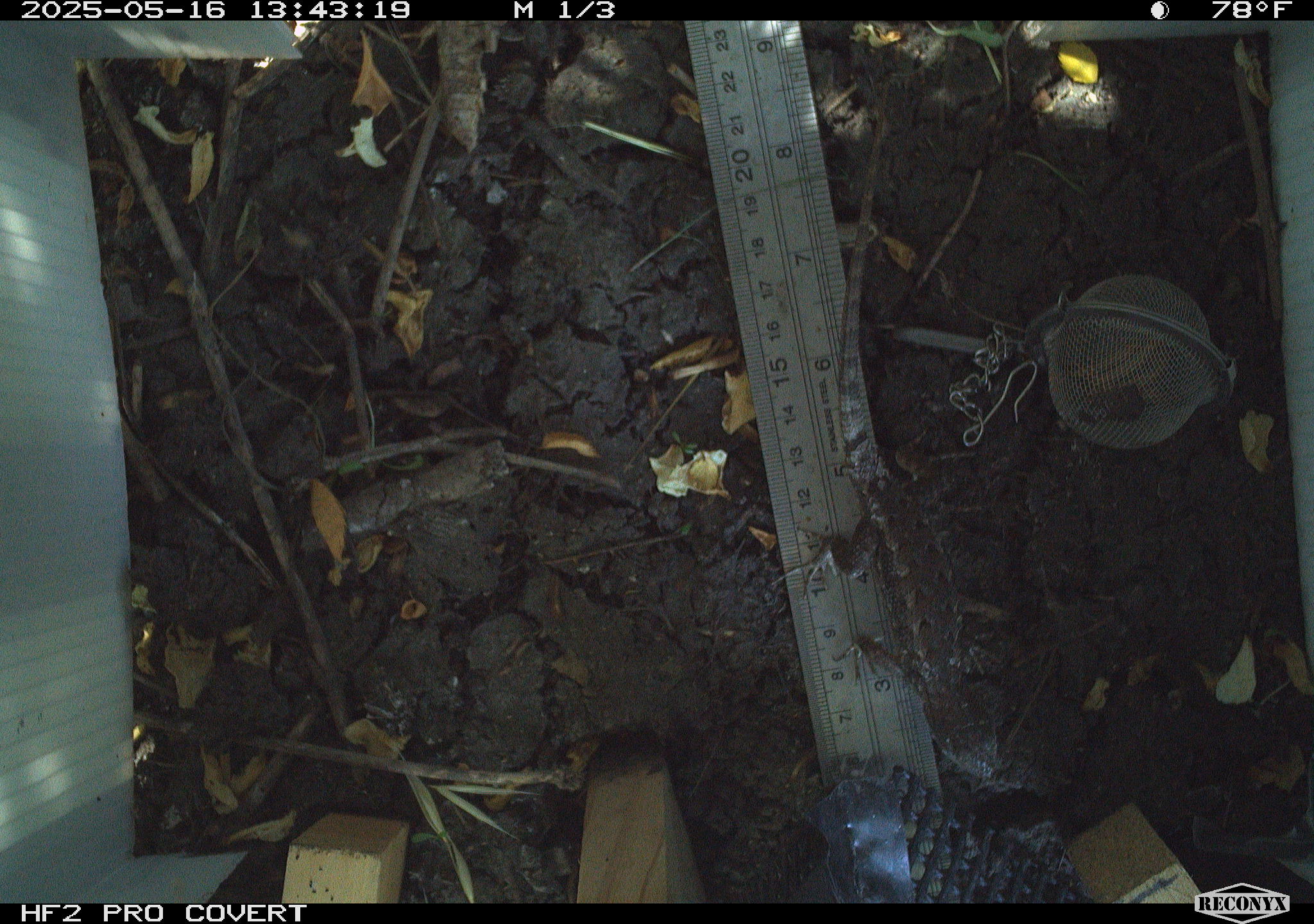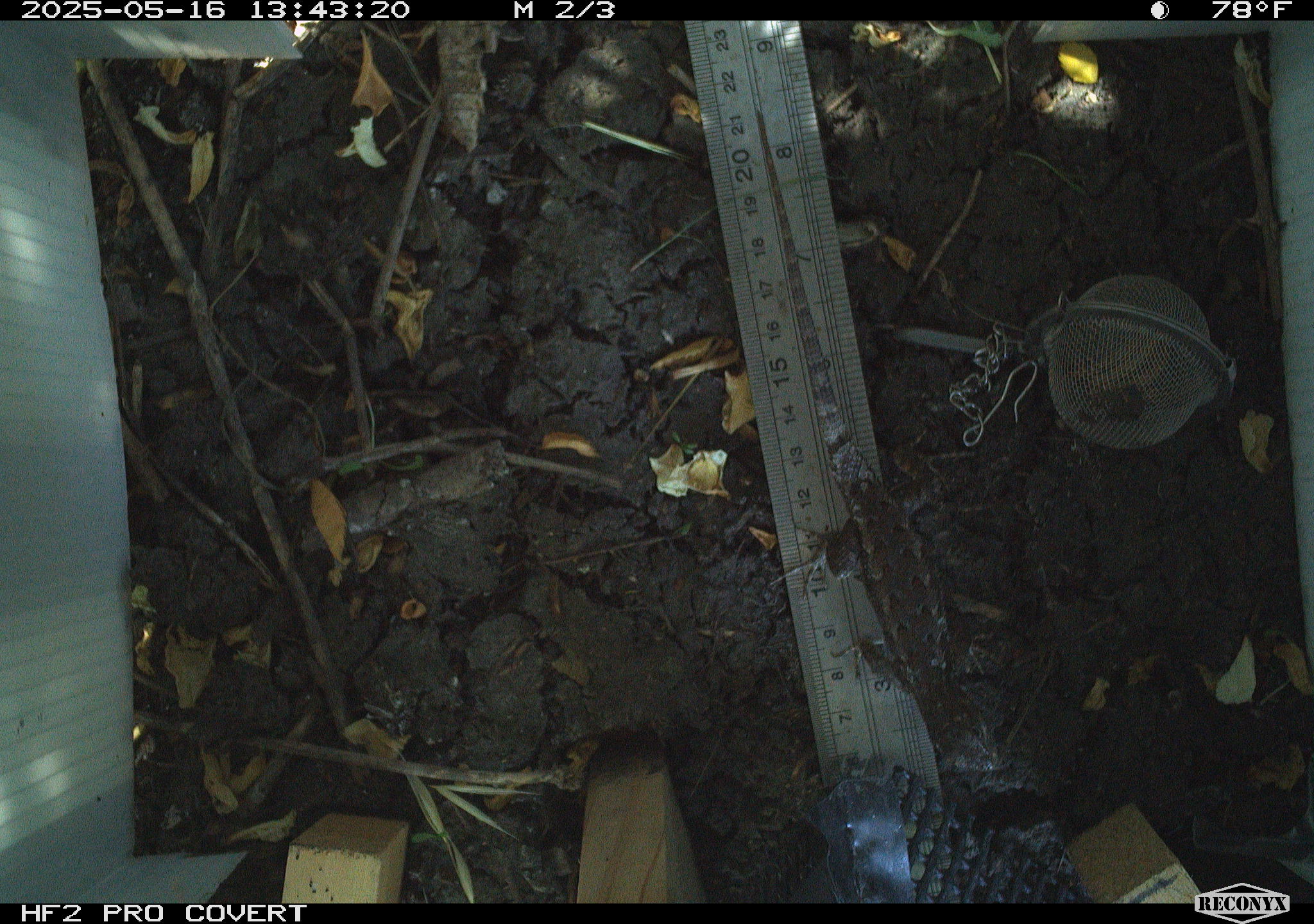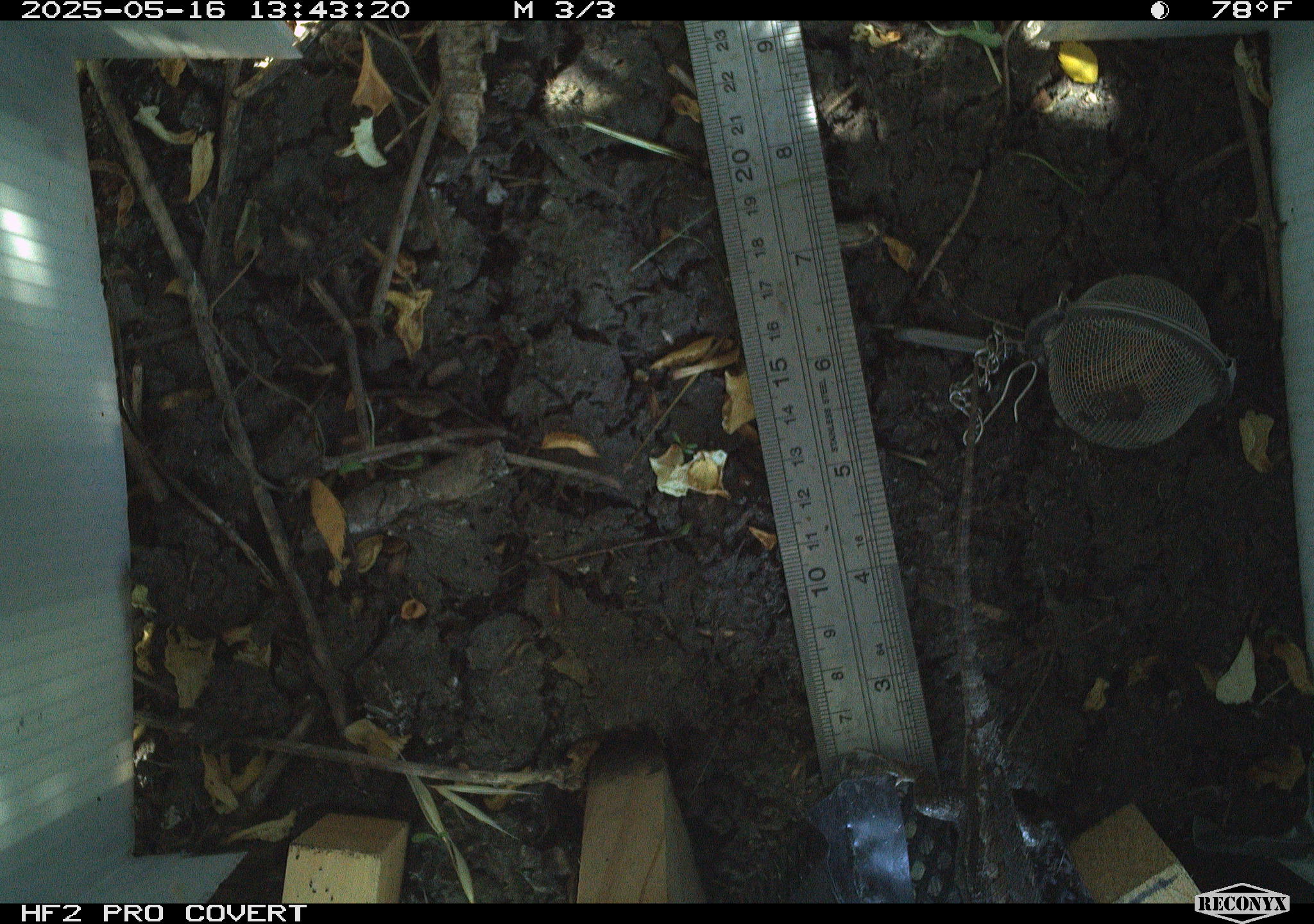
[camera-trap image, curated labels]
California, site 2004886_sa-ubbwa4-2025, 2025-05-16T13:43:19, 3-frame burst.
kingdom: Animalia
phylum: Chordata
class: Reptilia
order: Squamata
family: Phrynosomatidae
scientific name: Phrynosomatidae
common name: north american spiny lizards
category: sceloporus/uta species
Sceloporus/uta species (north american spiny lizards) (Phrynosomatidae).